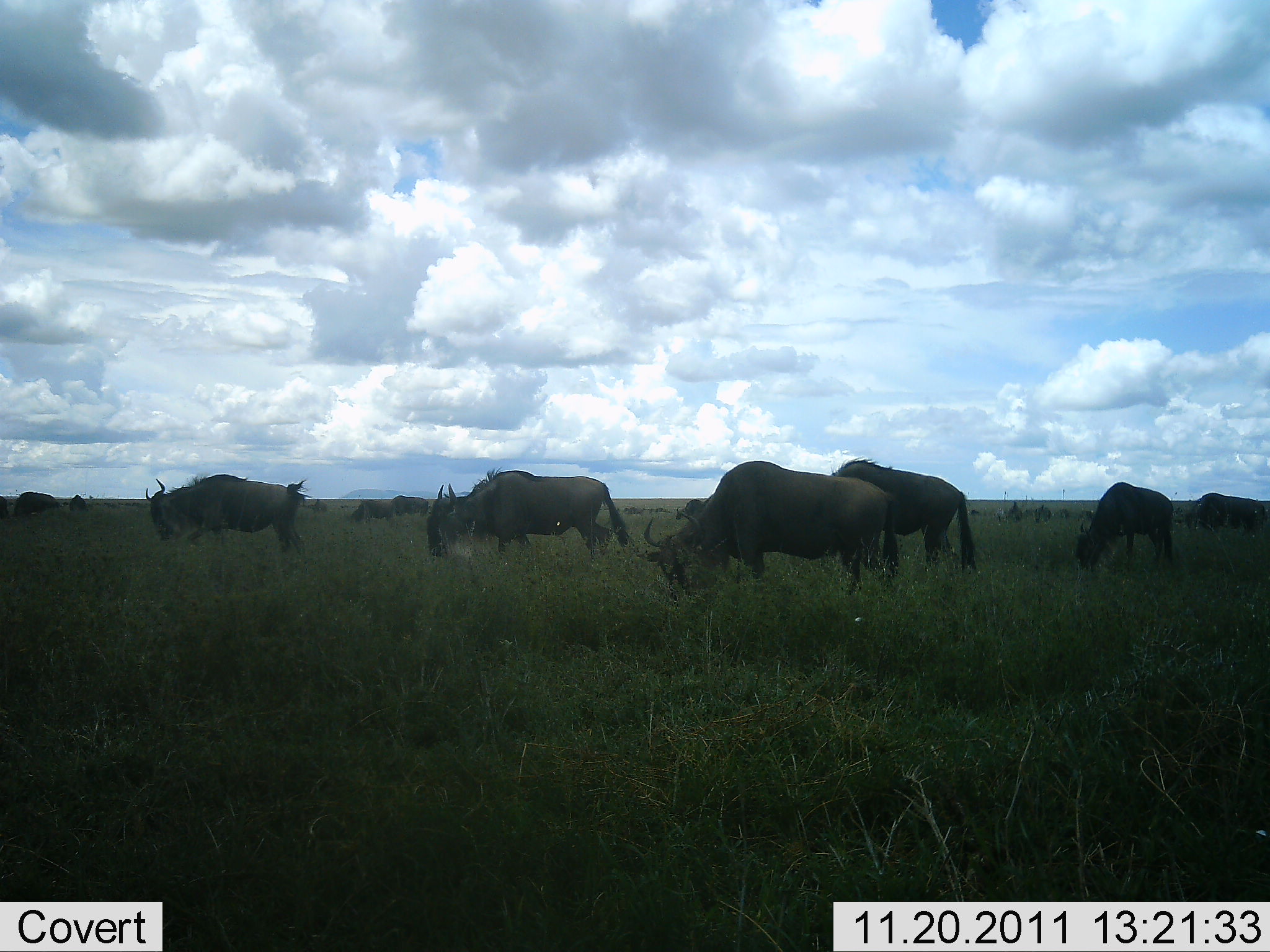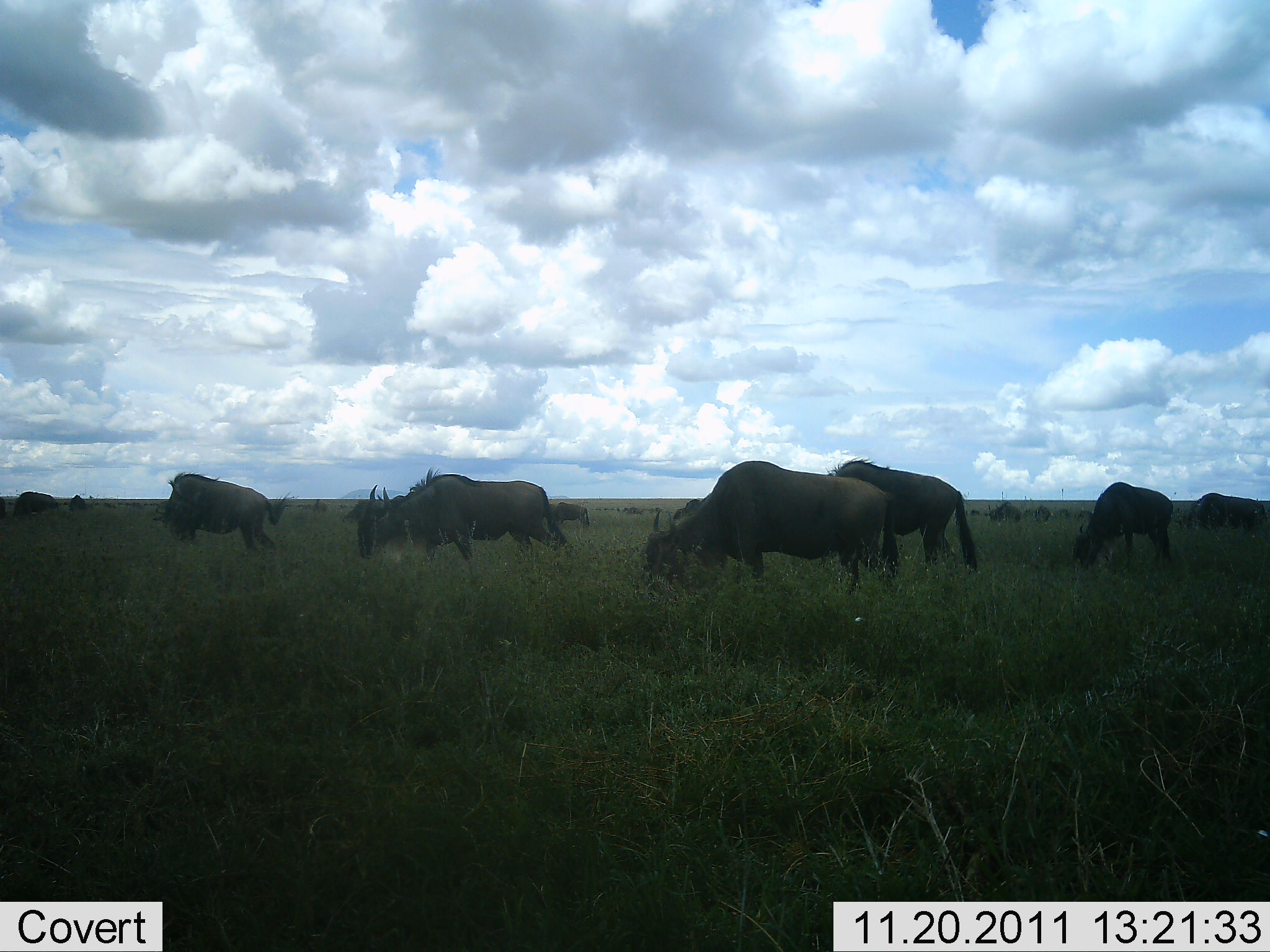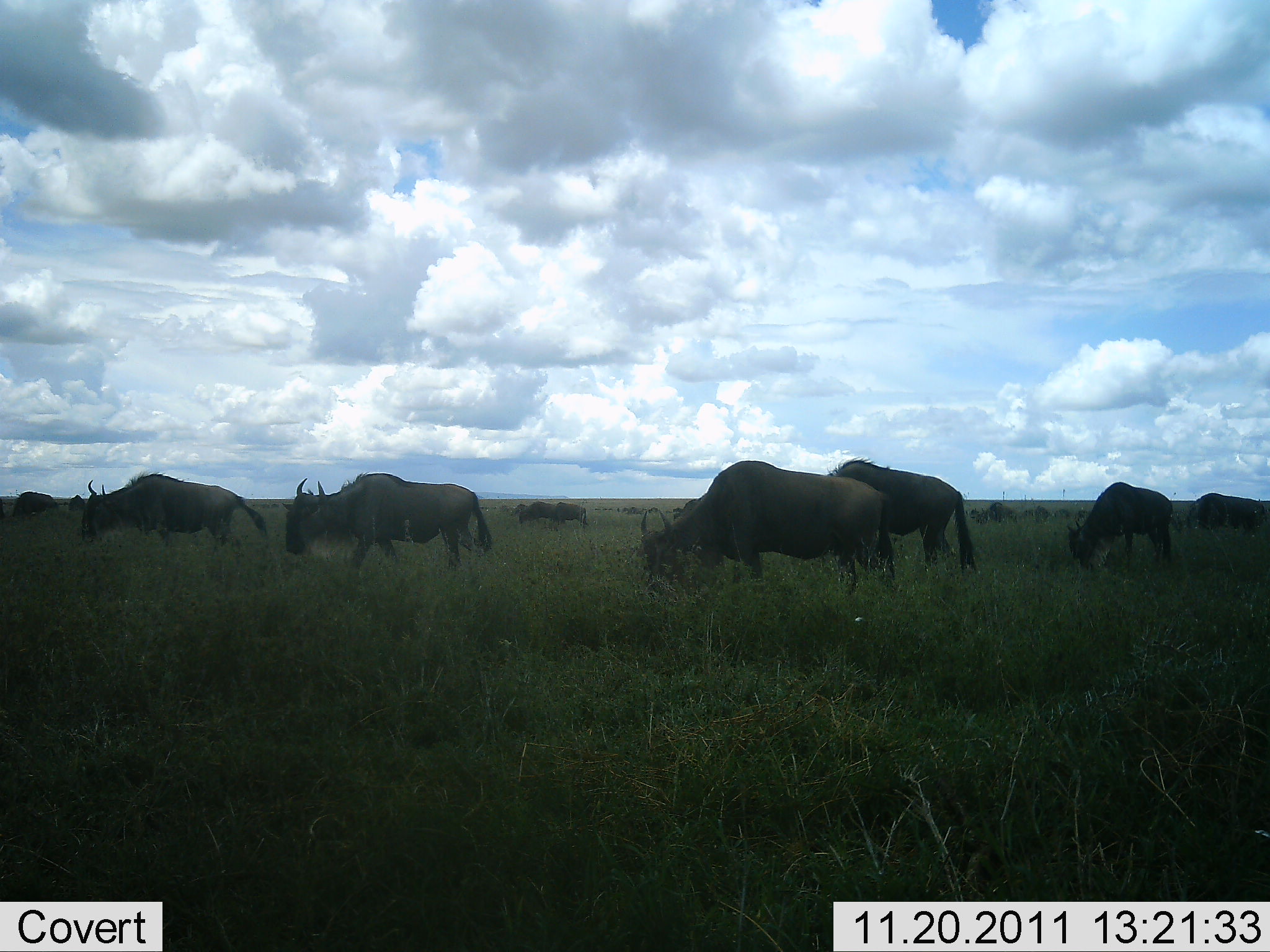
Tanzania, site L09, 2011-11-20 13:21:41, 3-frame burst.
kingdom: Animalia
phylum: Chordata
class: Mammalia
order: Artiodactyla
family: Bovidae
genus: Connochaetes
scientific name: Connochaetes taurinus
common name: blue wildebeest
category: wildebeest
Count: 11-50.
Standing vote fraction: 25%.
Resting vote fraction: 0%.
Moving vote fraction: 50%.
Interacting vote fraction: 0%.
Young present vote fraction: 0%.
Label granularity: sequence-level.